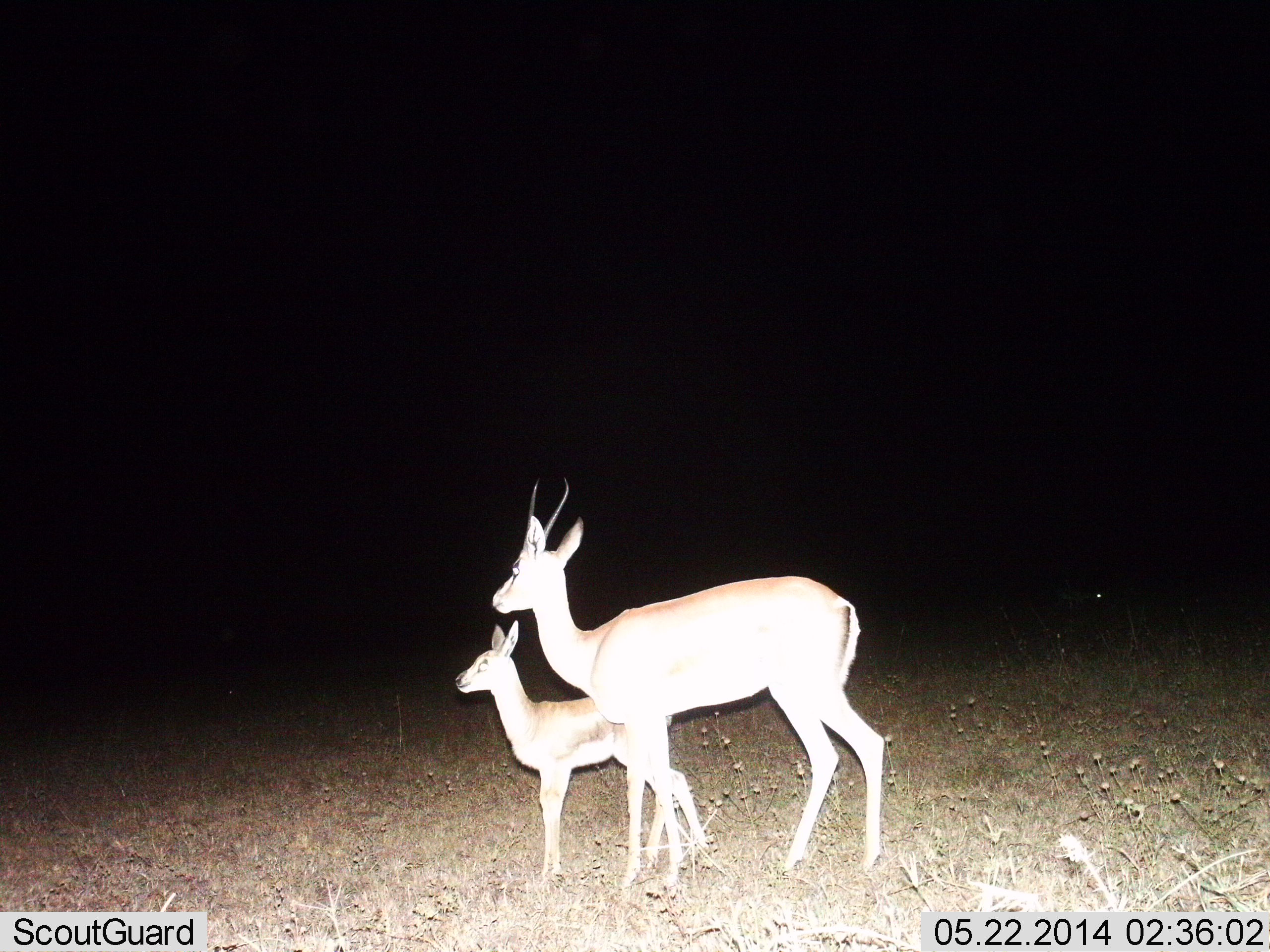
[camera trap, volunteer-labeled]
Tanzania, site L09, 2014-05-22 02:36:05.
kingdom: Animalia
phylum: Chordata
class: Mammalia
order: Artiodactyla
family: Bovidae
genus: Nanger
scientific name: Nanger granti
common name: grant's gazelle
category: gazellegrants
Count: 2.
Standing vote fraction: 100%.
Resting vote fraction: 0%.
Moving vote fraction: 0%.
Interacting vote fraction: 0%.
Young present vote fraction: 100%.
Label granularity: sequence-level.